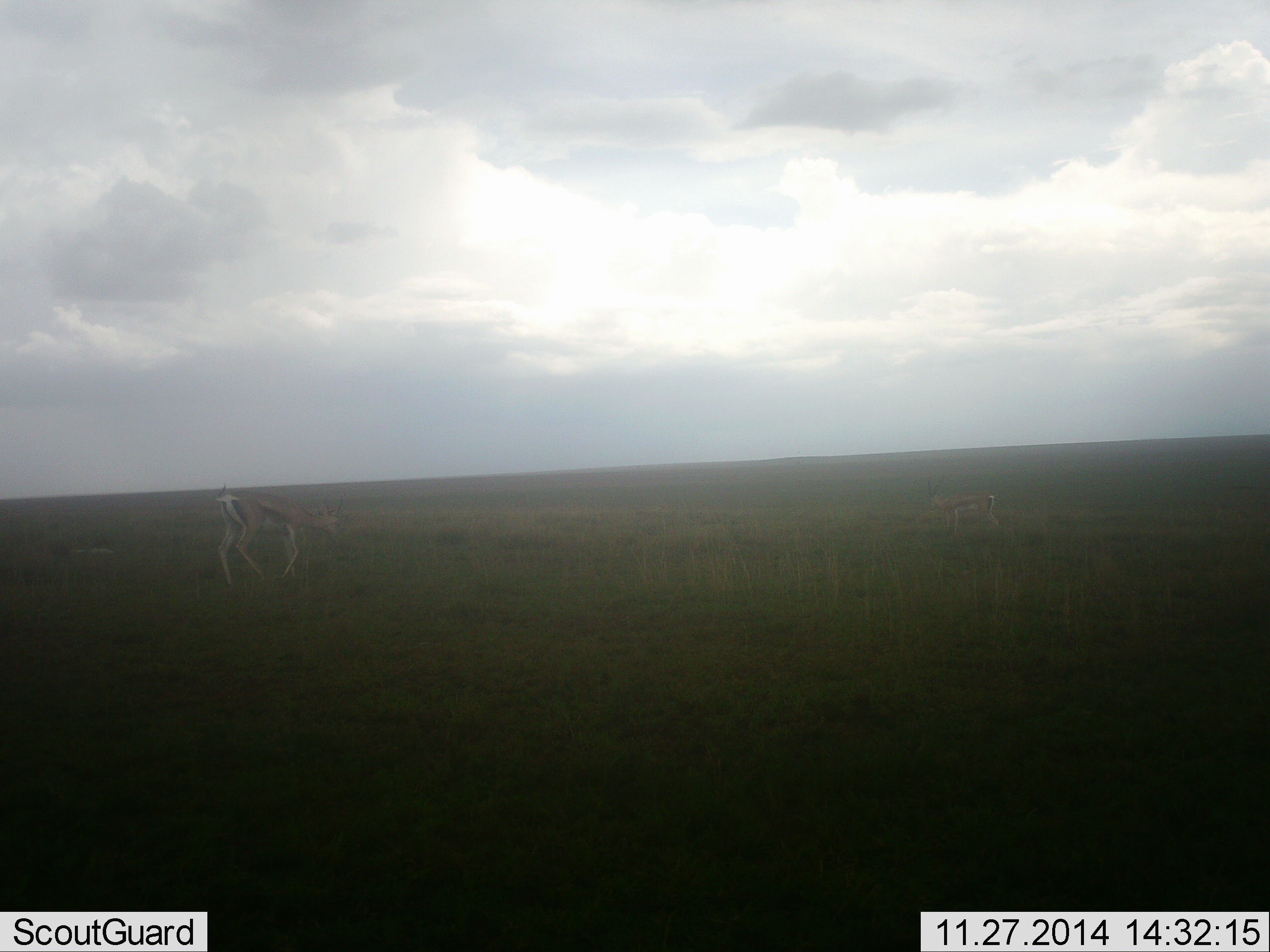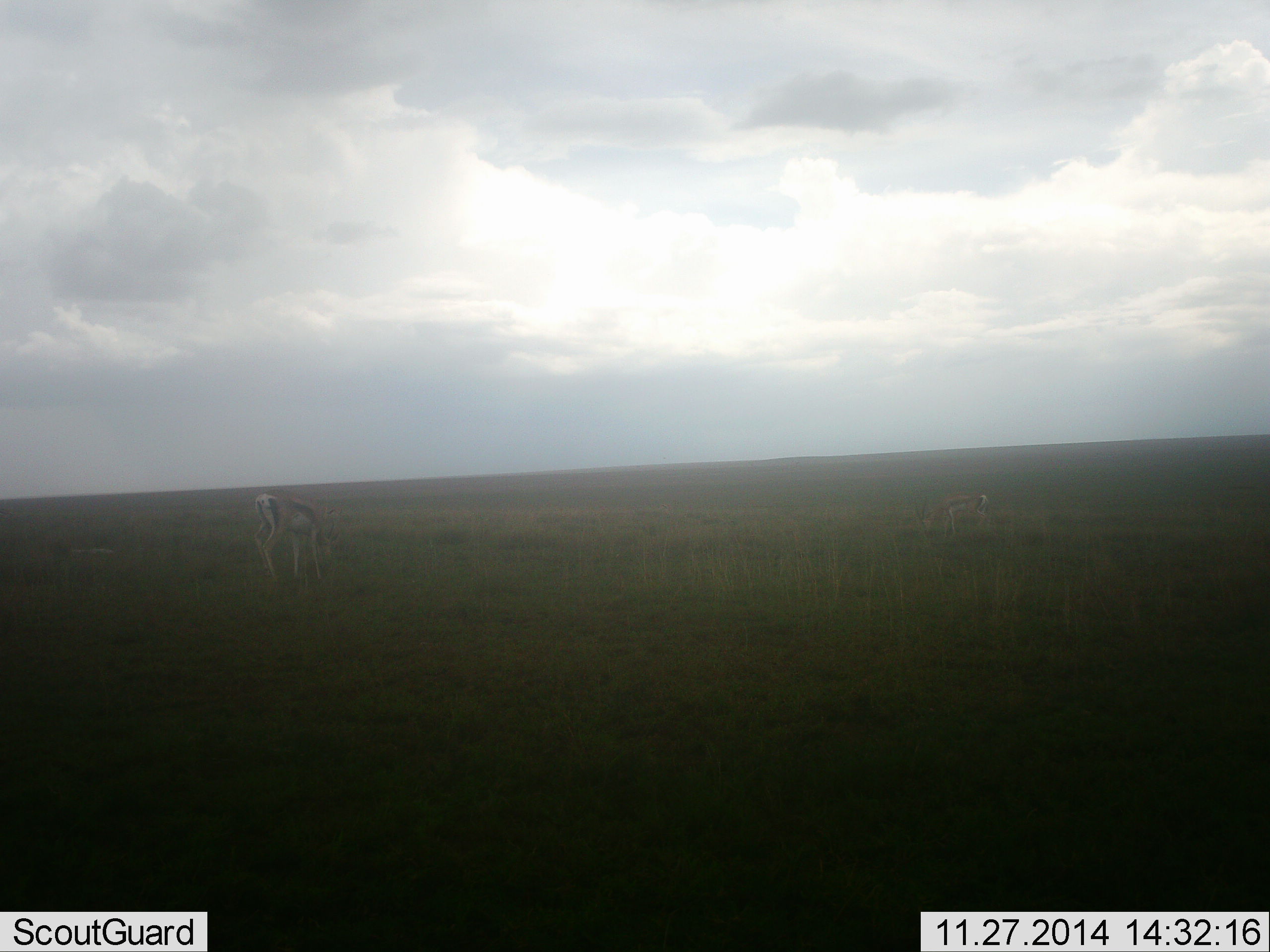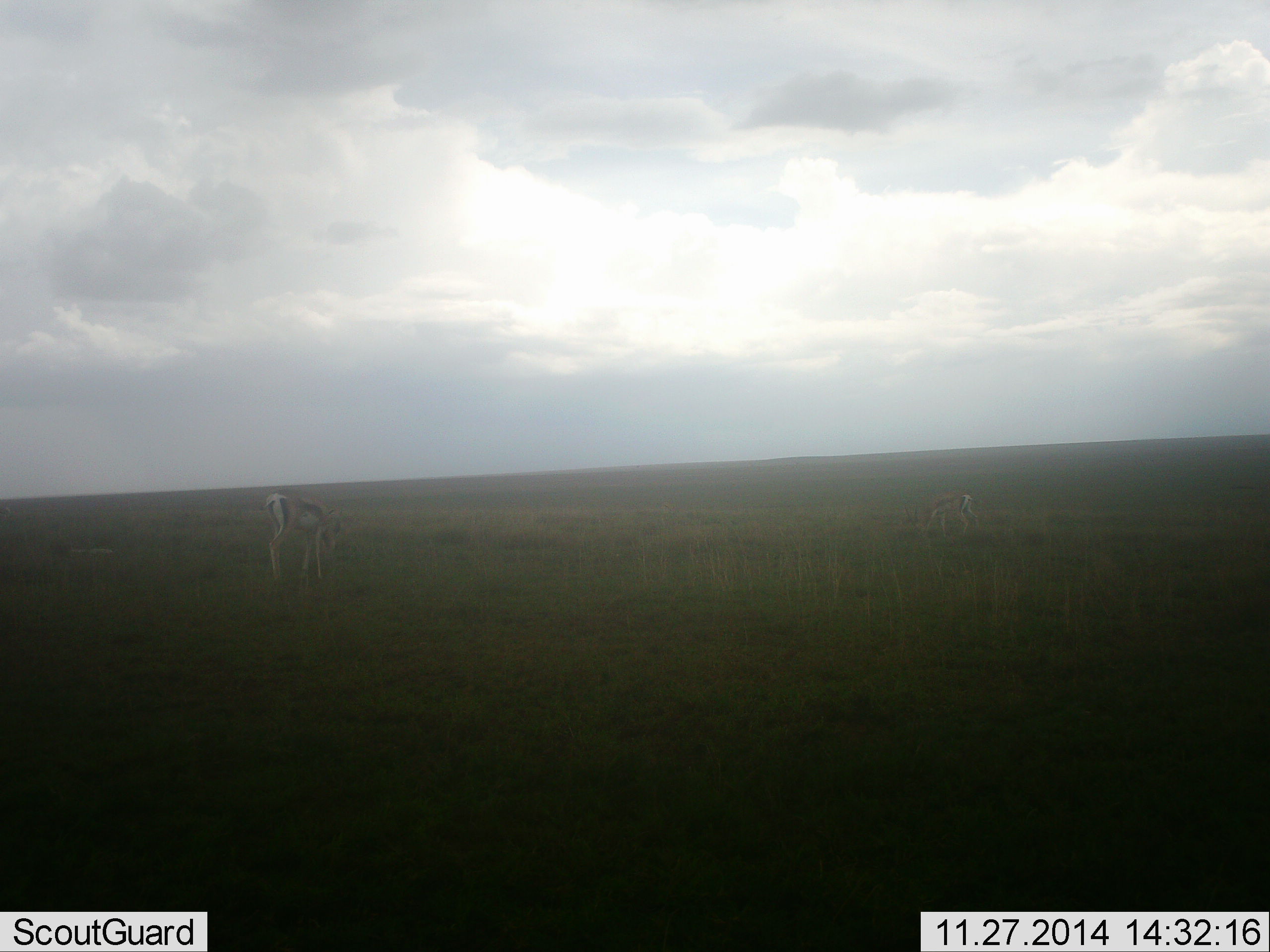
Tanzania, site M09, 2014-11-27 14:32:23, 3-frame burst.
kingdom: Animalia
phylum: Chordata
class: Mammalia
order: Artiodactyla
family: Bovidae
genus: Eudorcas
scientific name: Eudorcas thomsonii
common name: thomson's gazelle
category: gazellethomsons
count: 1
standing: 0%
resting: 0%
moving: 30%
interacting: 0%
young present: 0%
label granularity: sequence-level